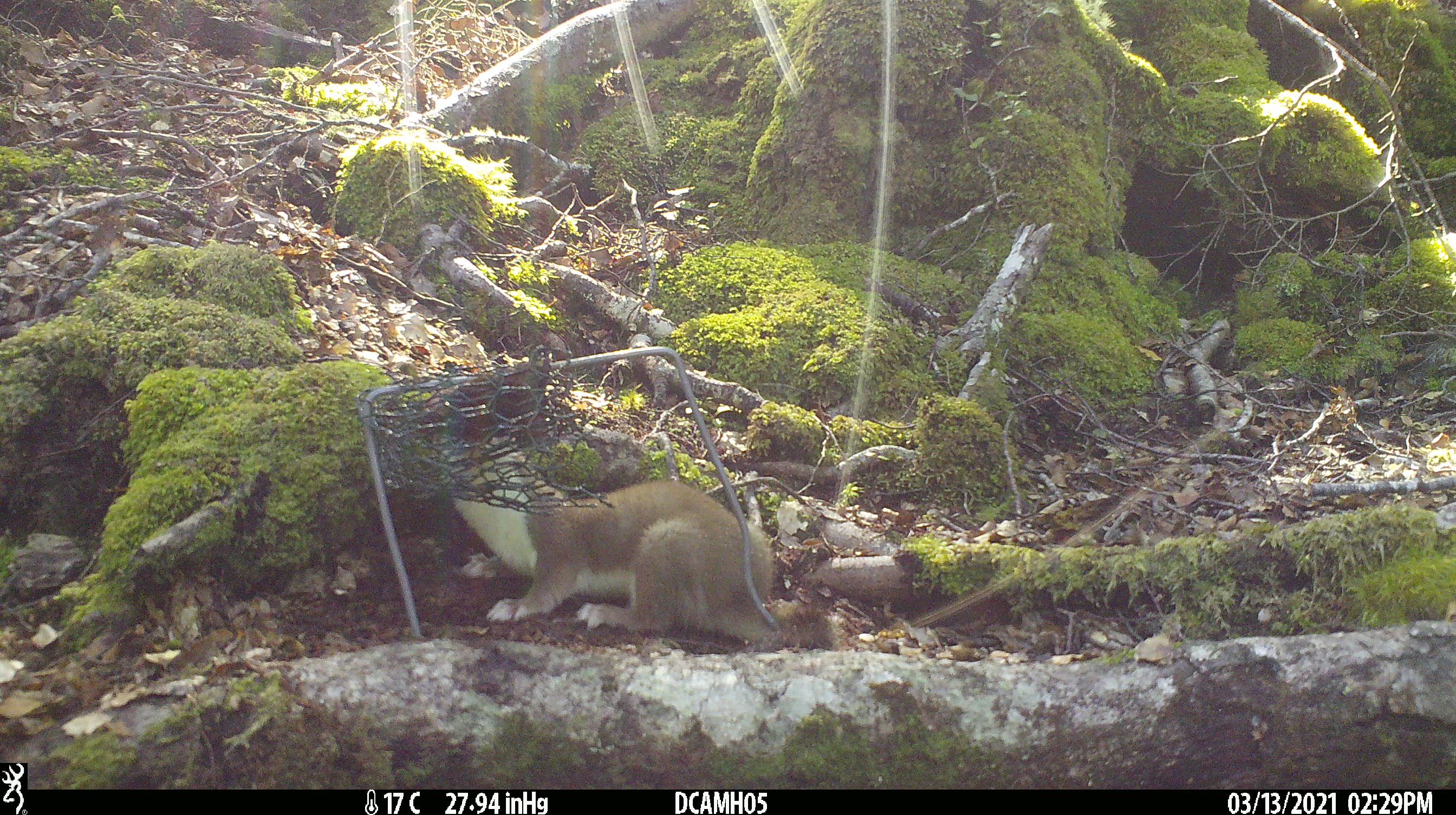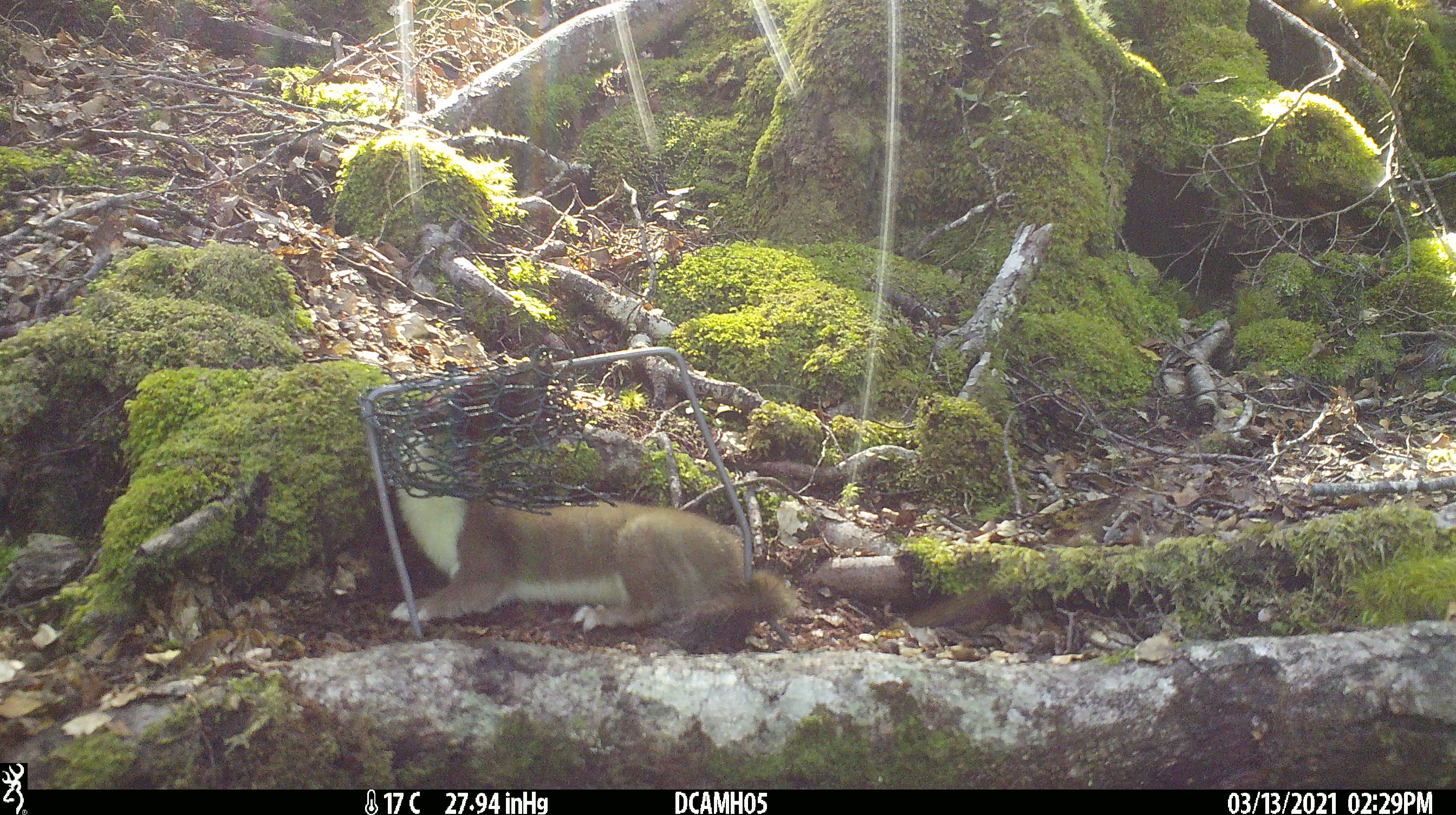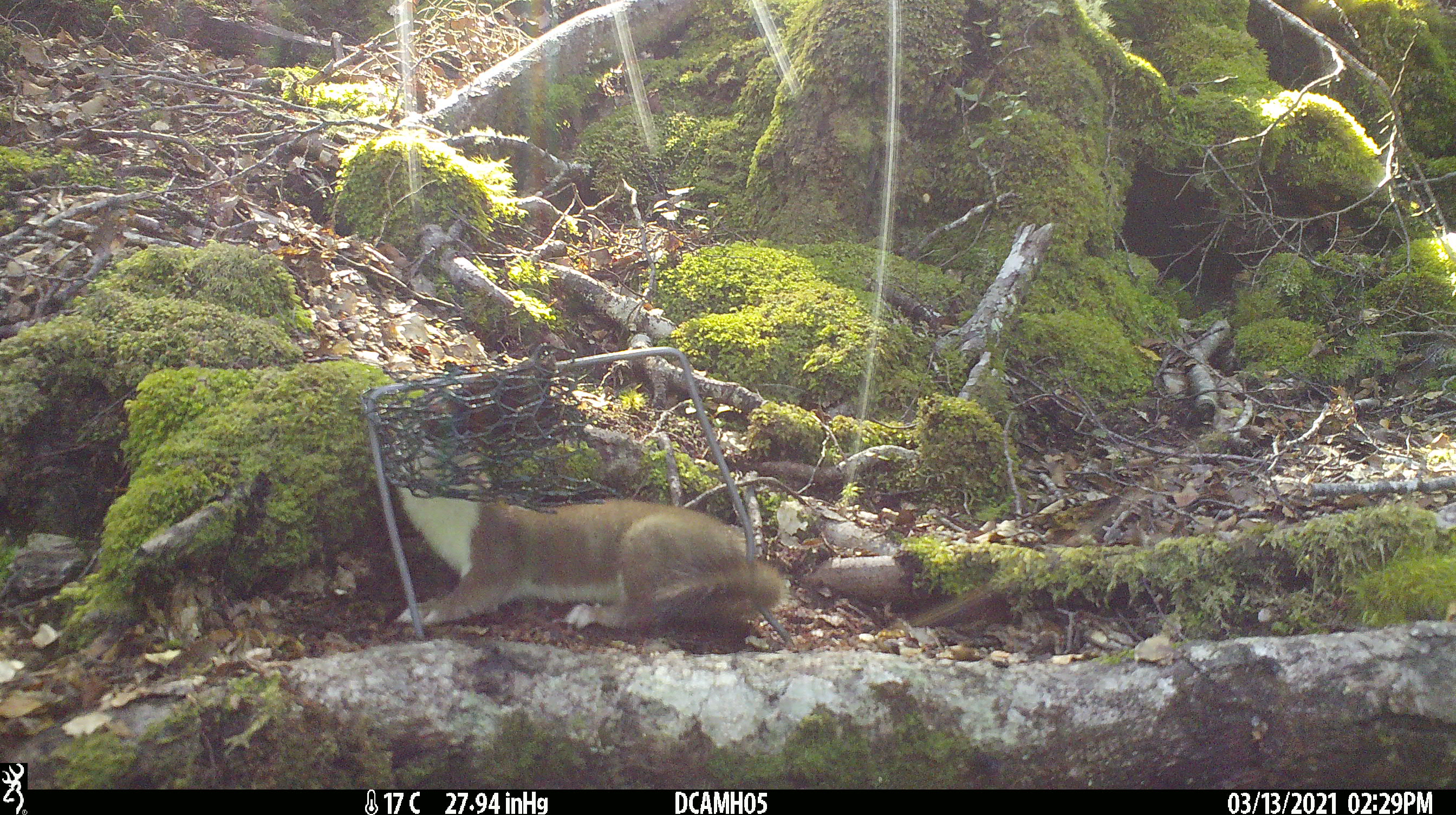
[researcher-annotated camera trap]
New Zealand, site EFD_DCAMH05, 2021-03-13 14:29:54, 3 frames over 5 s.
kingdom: Animalia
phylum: Chordata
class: Mammalia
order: Carnivora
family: Mustelidae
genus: Mustela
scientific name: Mustela erminea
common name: stoat